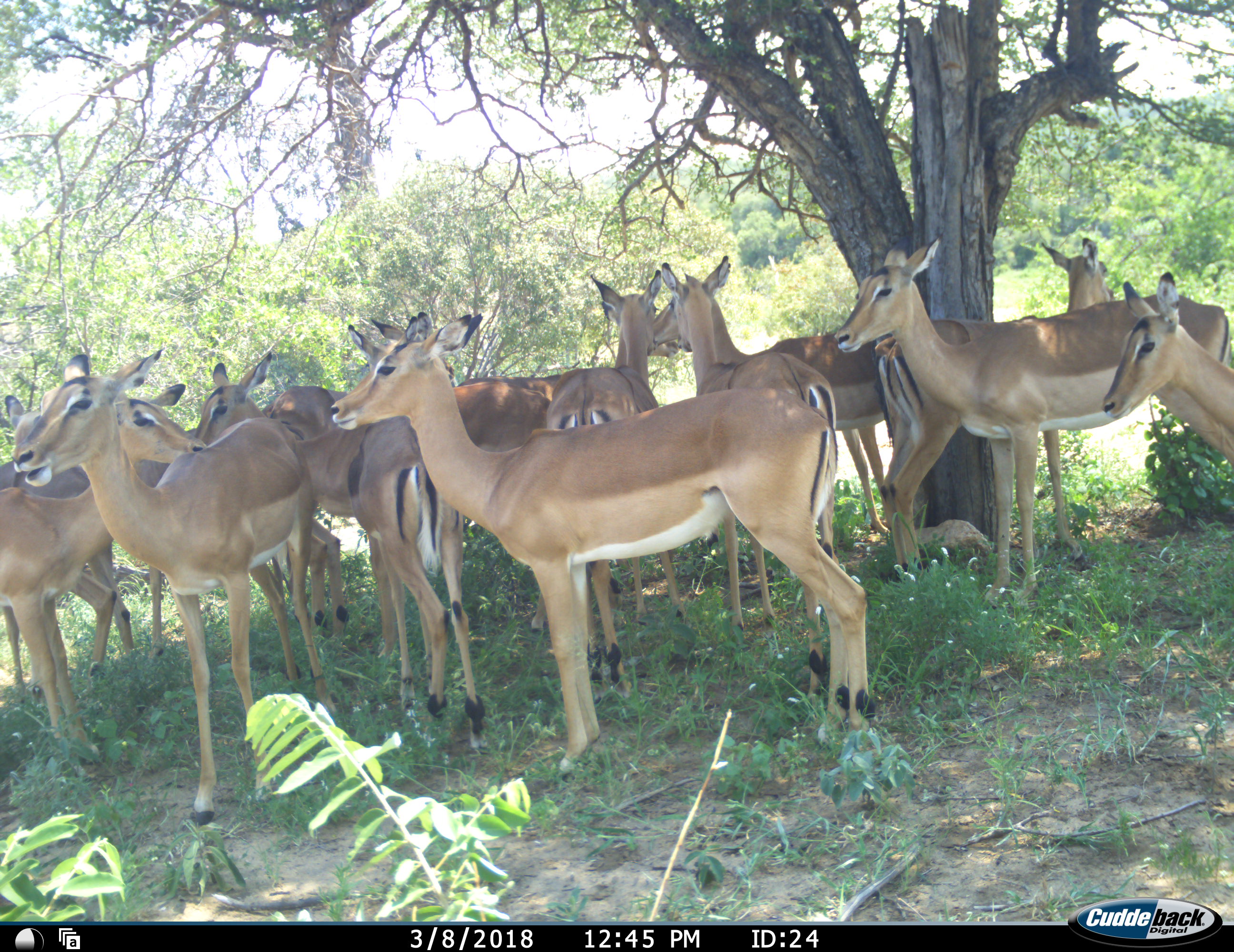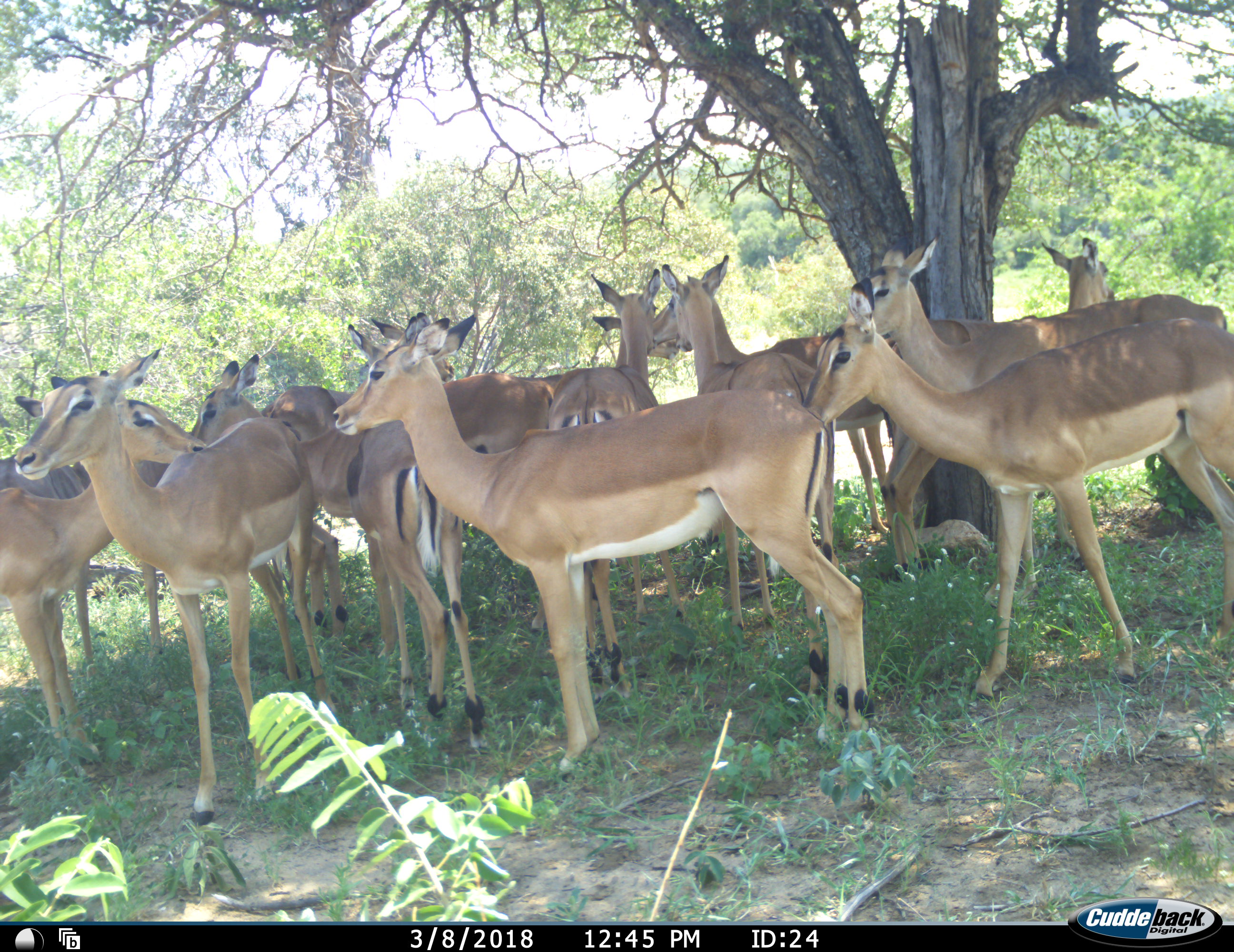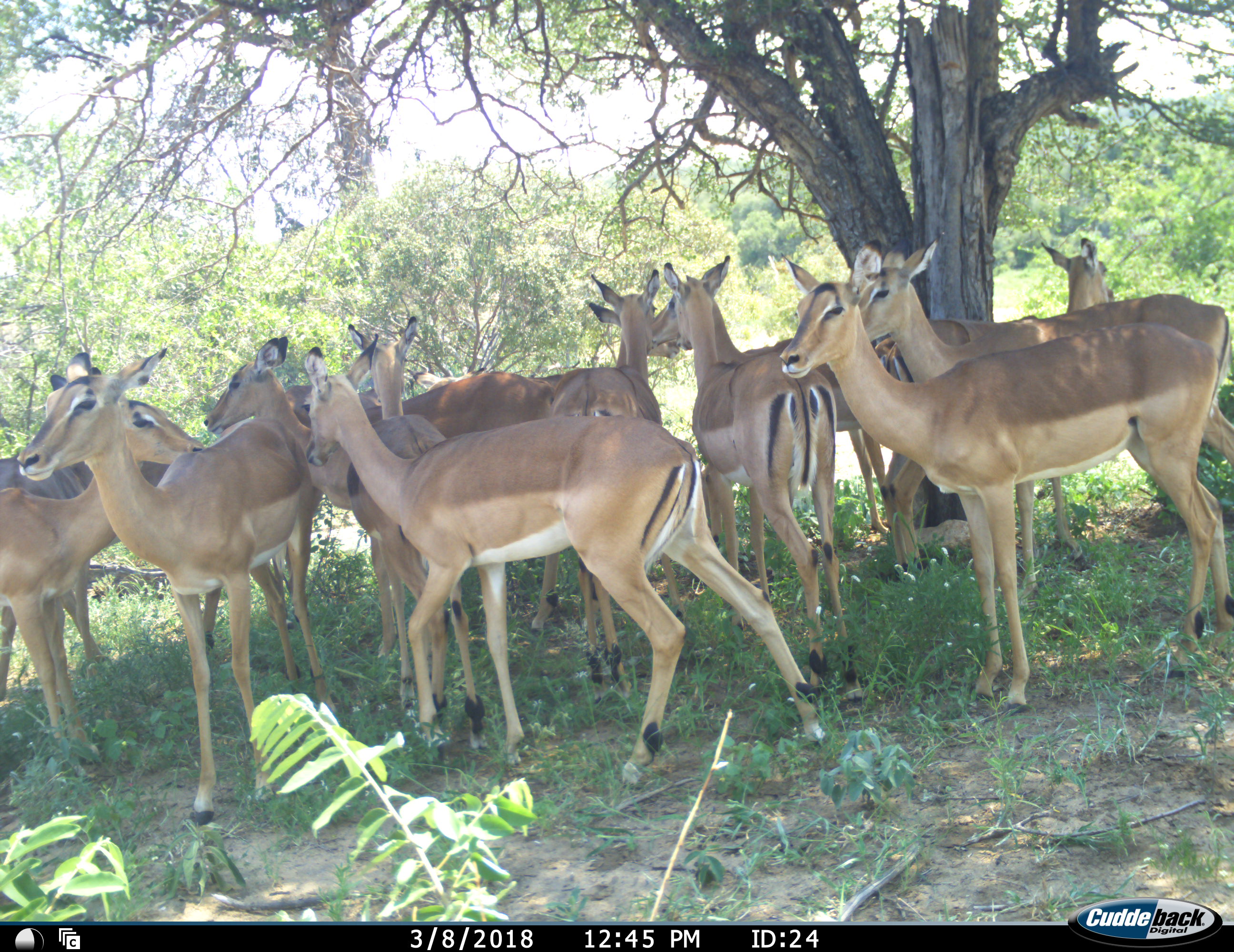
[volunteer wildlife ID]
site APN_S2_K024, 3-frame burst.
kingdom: Animalia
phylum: Chordata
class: Mammalia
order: Artiodactyla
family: Bovidae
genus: Aepyceros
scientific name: Aepyceros melampus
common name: impala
Impala (Aepyceros melampus), count 11-50. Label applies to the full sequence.